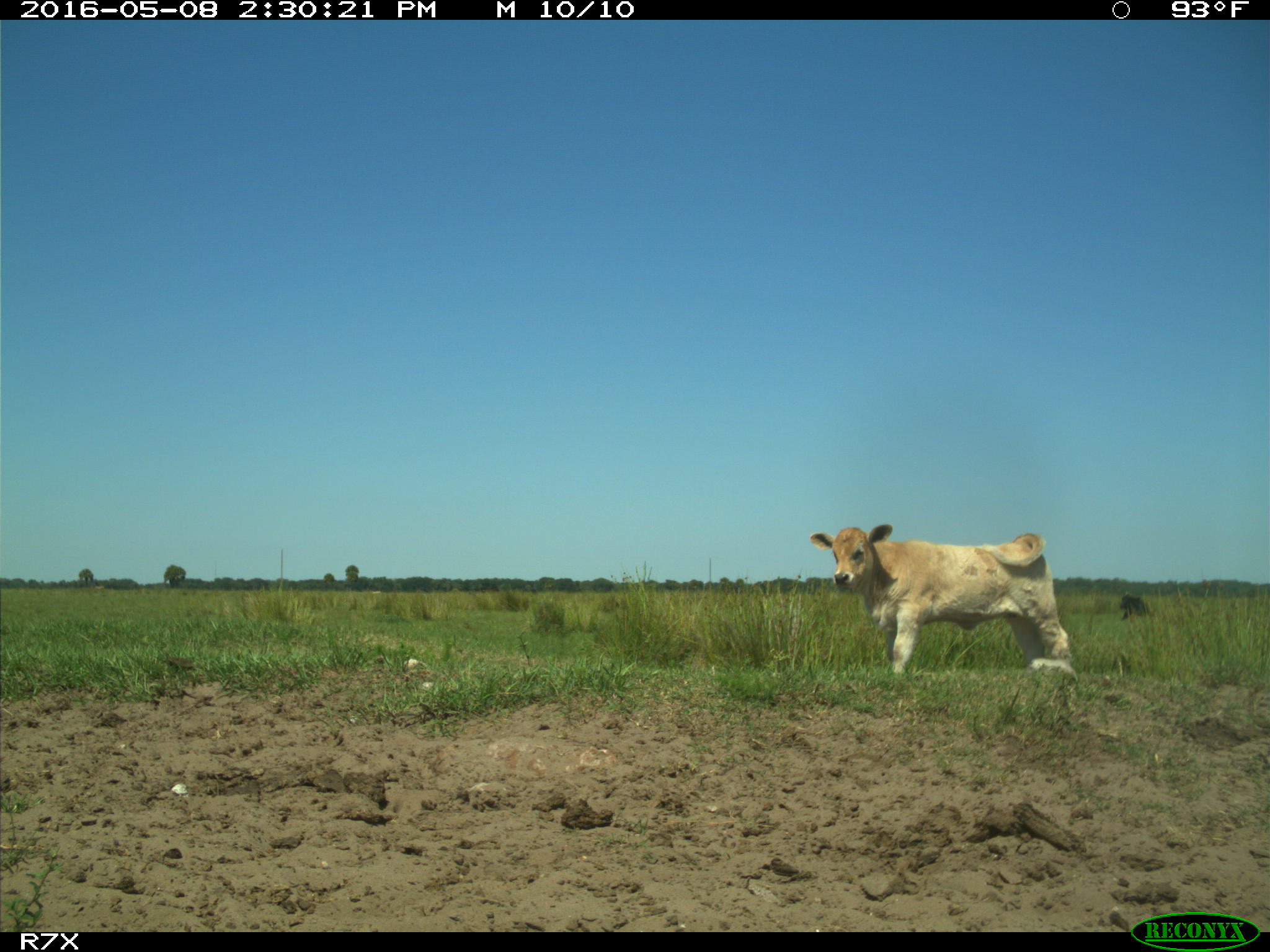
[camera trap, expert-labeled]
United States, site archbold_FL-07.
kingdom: Animalia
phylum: Chordata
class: Mammalia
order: Artiodactyla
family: Bovidae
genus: Bos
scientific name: Bos taurus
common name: domestic cow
Bos taurus (domestic cow).